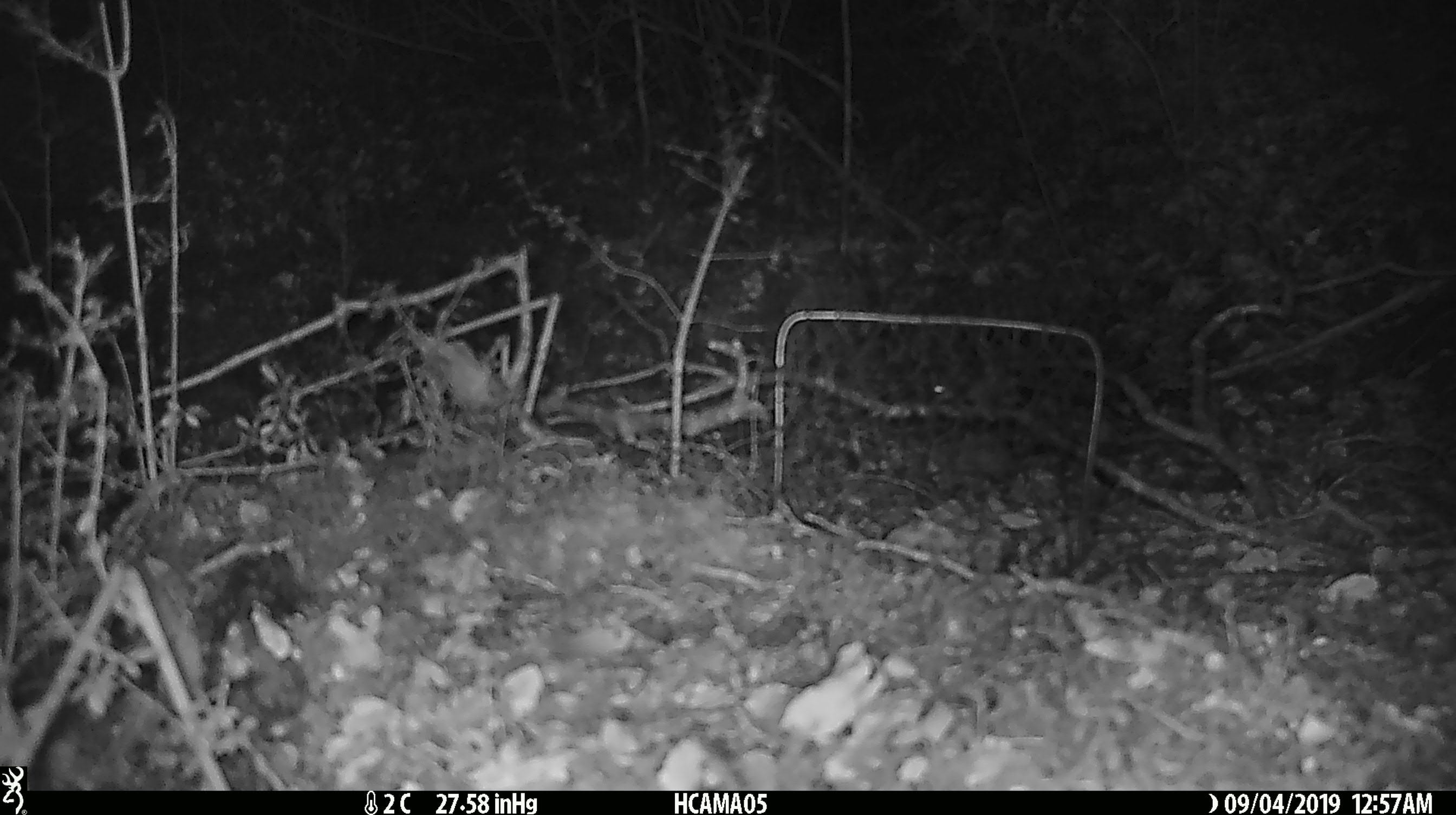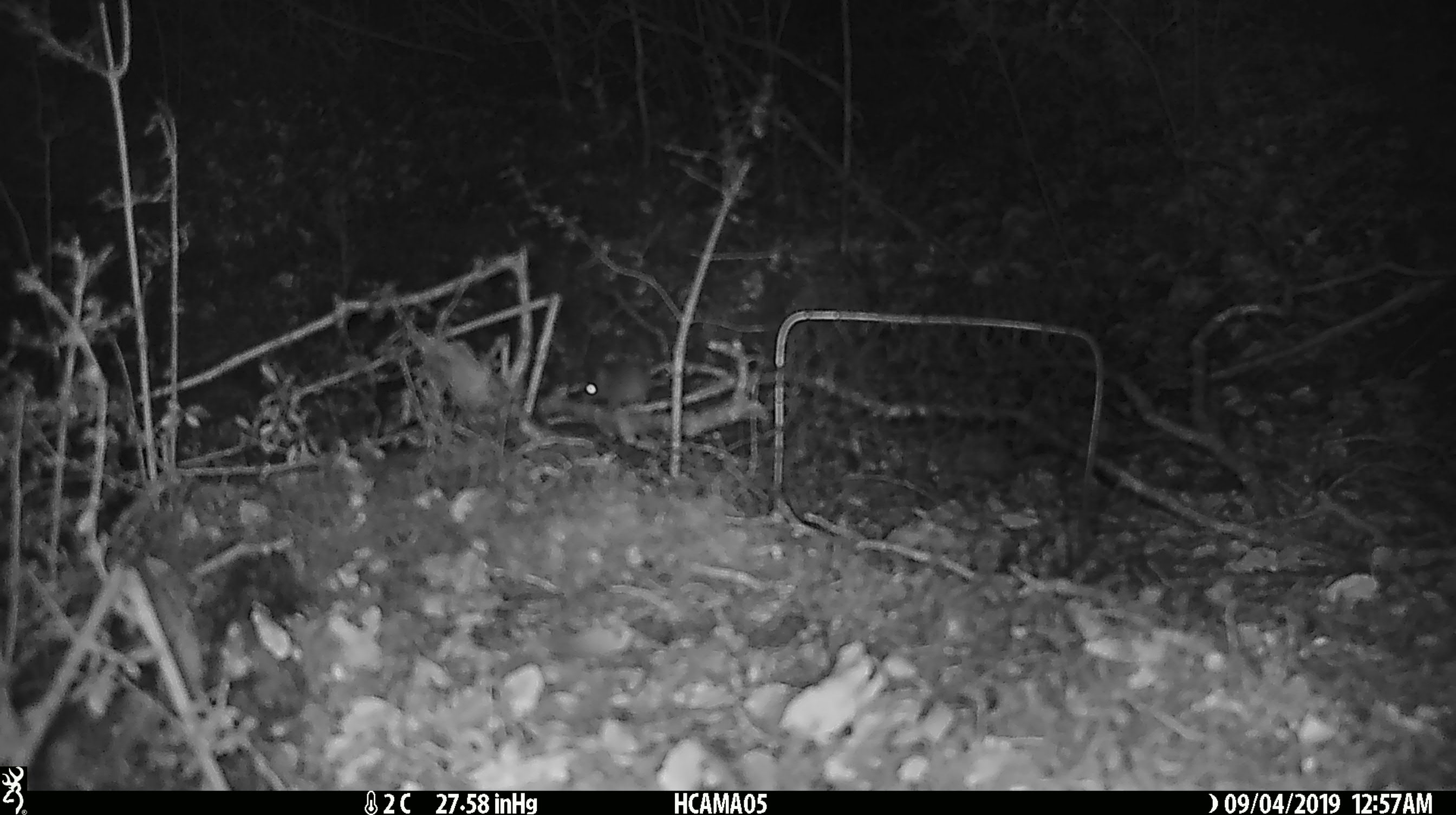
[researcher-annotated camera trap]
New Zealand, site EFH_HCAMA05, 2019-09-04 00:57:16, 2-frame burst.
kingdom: Animalia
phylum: Chordata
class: Mammalia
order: Rodentia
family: Muridae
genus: Mus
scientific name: Mus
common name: mouse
Mouse (Mus).